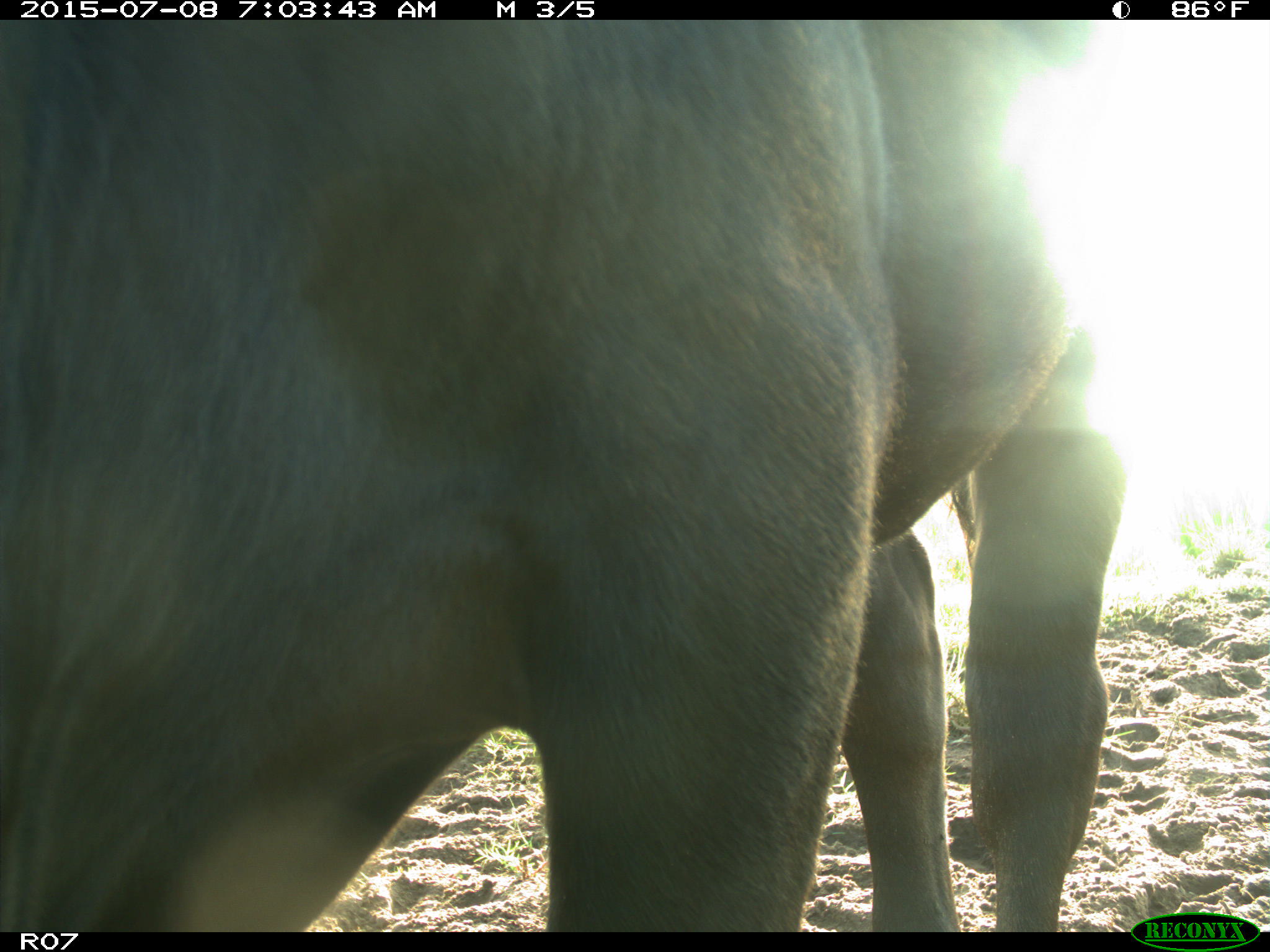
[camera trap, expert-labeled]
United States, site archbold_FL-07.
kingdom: Animalia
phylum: Chordata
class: Mammalia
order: Artiodactyla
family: Bovidae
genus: Bos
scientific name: Bos taurus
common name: domestic cow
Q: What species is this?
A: Bos taurus (domestic cow).